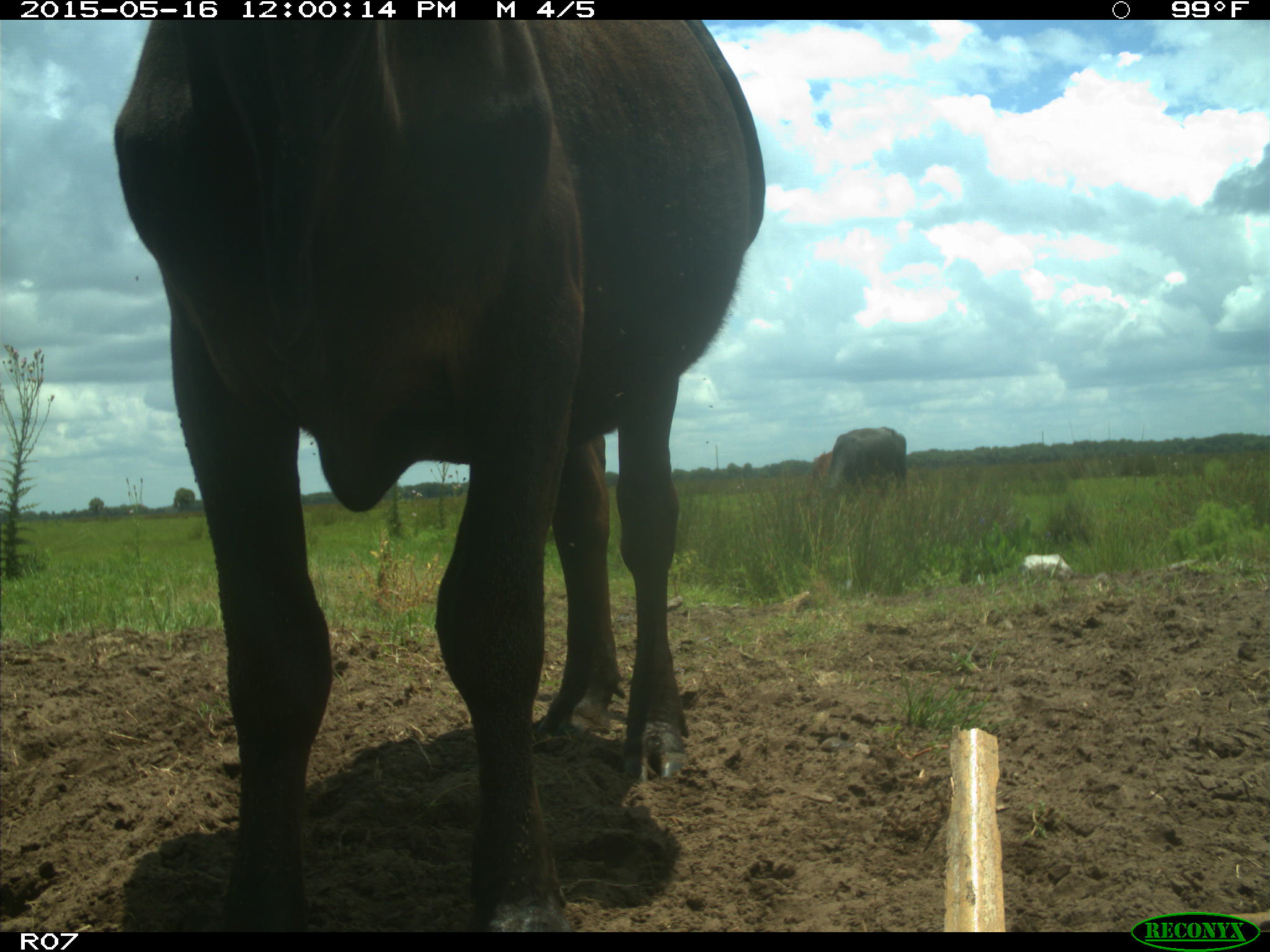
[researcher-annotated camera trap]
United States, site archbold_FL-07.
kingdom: Animalia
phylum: Chordata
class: Mammalia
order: Artiodactyla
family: Bovidae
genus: Bos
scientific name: Bos taurus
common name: domestic cow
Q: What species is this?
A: Bos taurus (domestic cow).